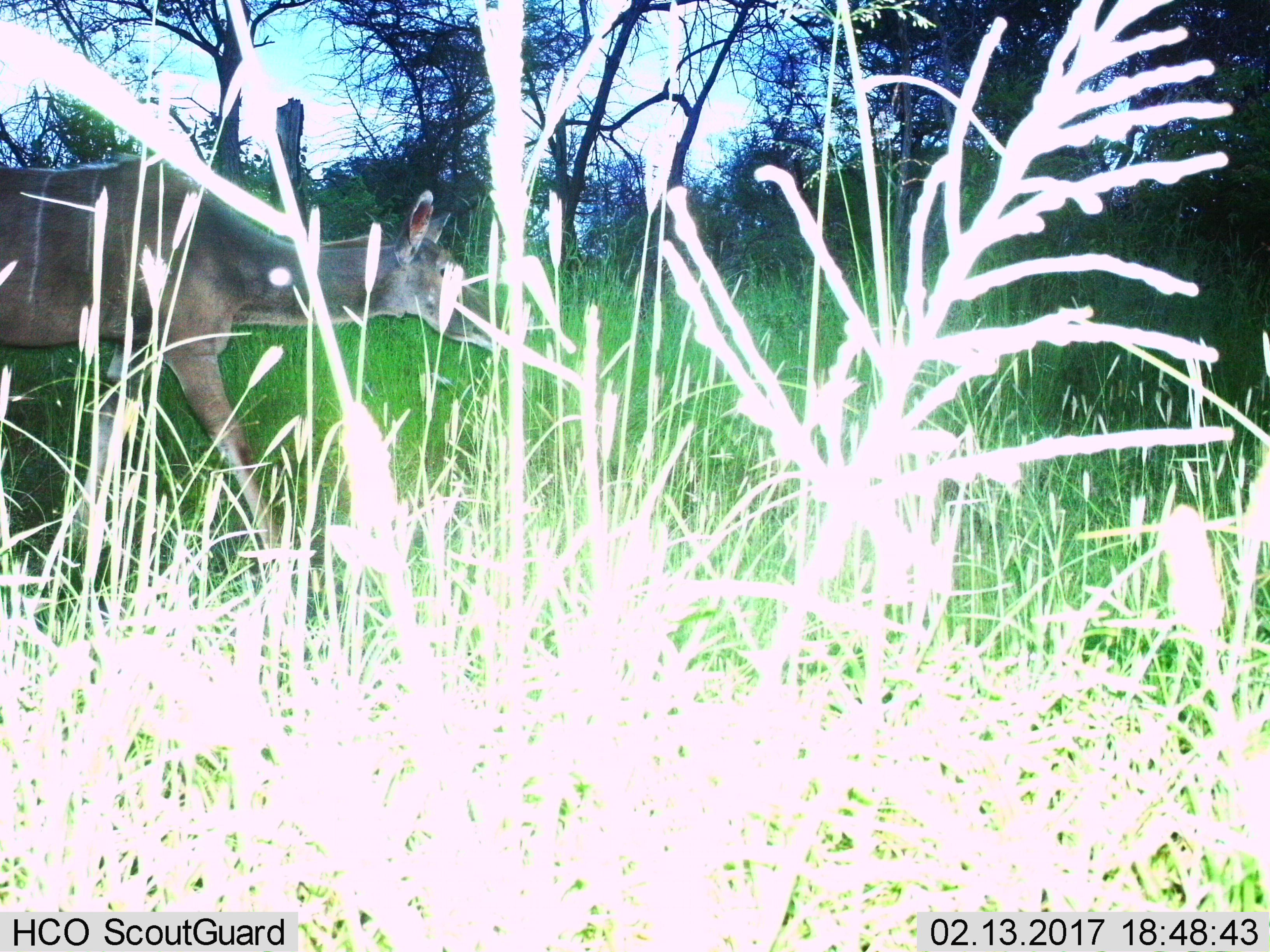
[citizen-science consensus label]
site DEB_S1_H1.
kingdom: Animalia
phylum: Chordata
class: Mammalia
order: Artiodactyla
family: Bovidae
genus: Tragelaphus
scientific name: Tragelaphus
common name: kudu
Kudu (Tragelaphus), count 1. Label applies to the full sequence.